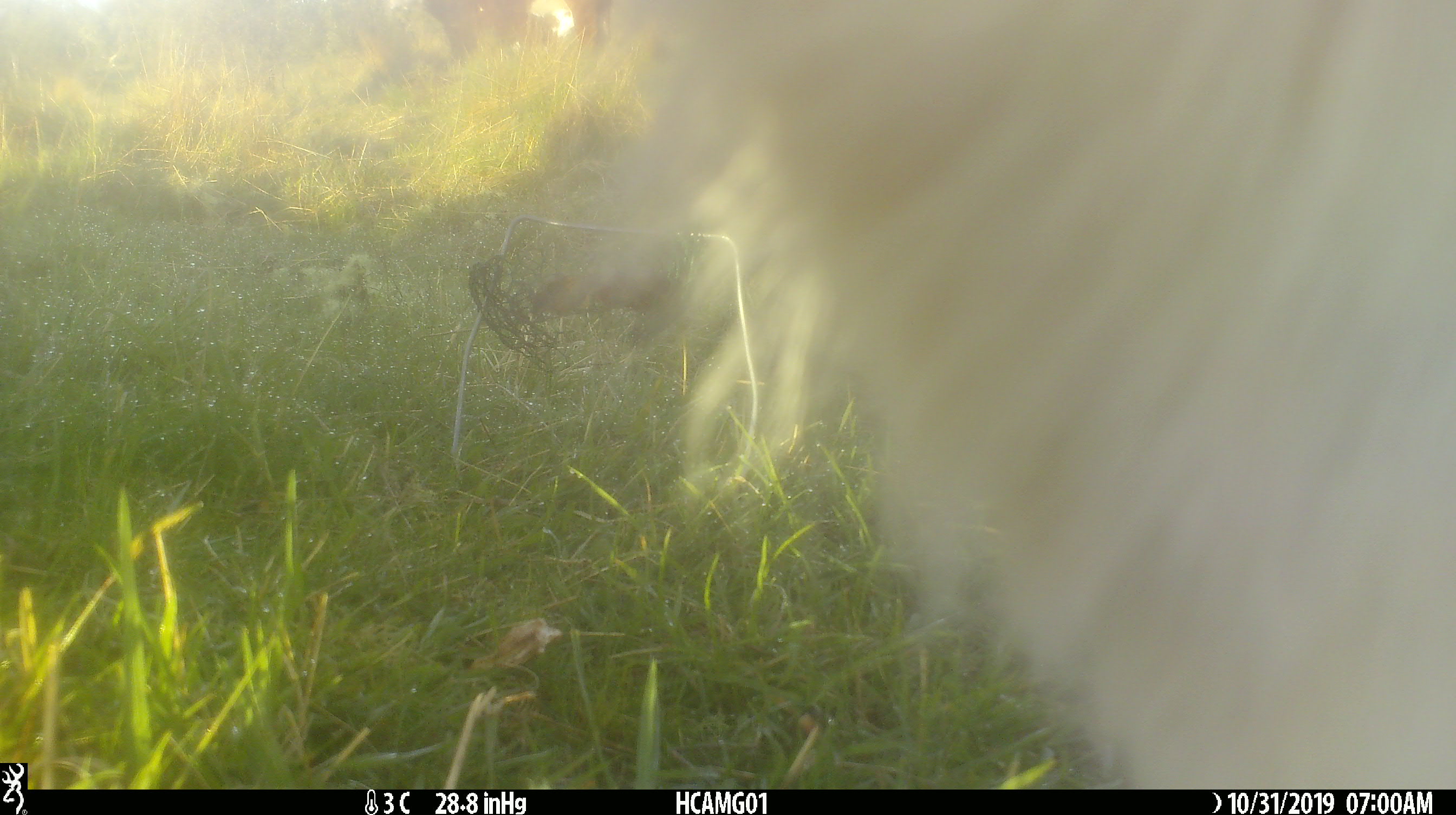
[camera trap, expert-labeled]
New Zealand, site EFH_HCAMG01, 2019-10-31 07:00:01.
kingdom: Animalia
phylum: Chordata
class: Mammalia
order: Artiodactyla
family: Bovidae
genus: Bos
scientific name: Bos taurus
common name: domestic cow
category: cow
Cow (domestic cow) (Bos taurus).